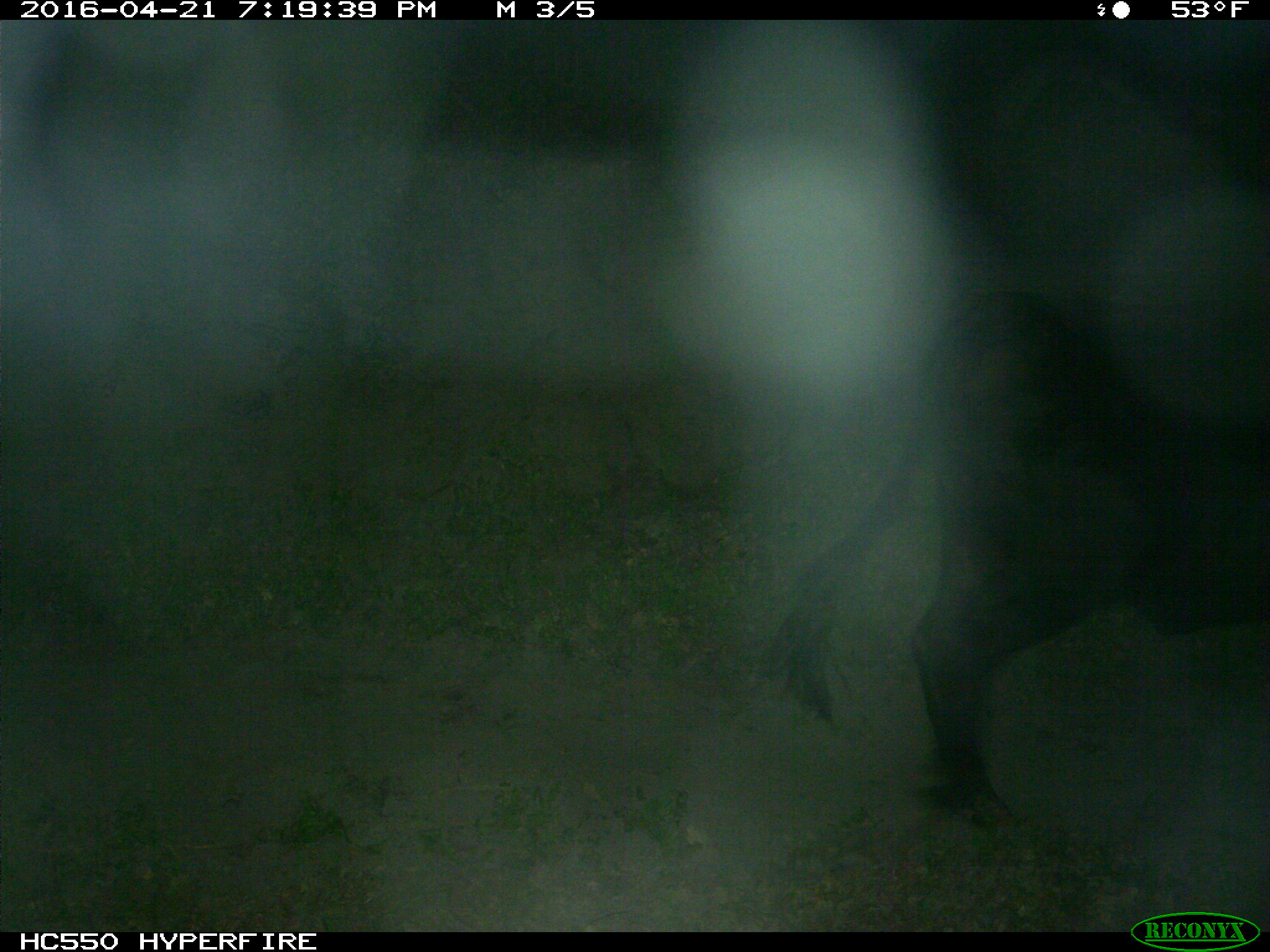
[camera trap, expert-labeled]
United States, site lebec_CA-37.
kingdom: Animalia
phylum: Chordata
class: Mammalia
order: Artiodactyla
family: Bovidae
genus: Bos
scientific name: Bos taurus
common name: domestic cow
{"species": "Bos taurus (domestic cow)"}